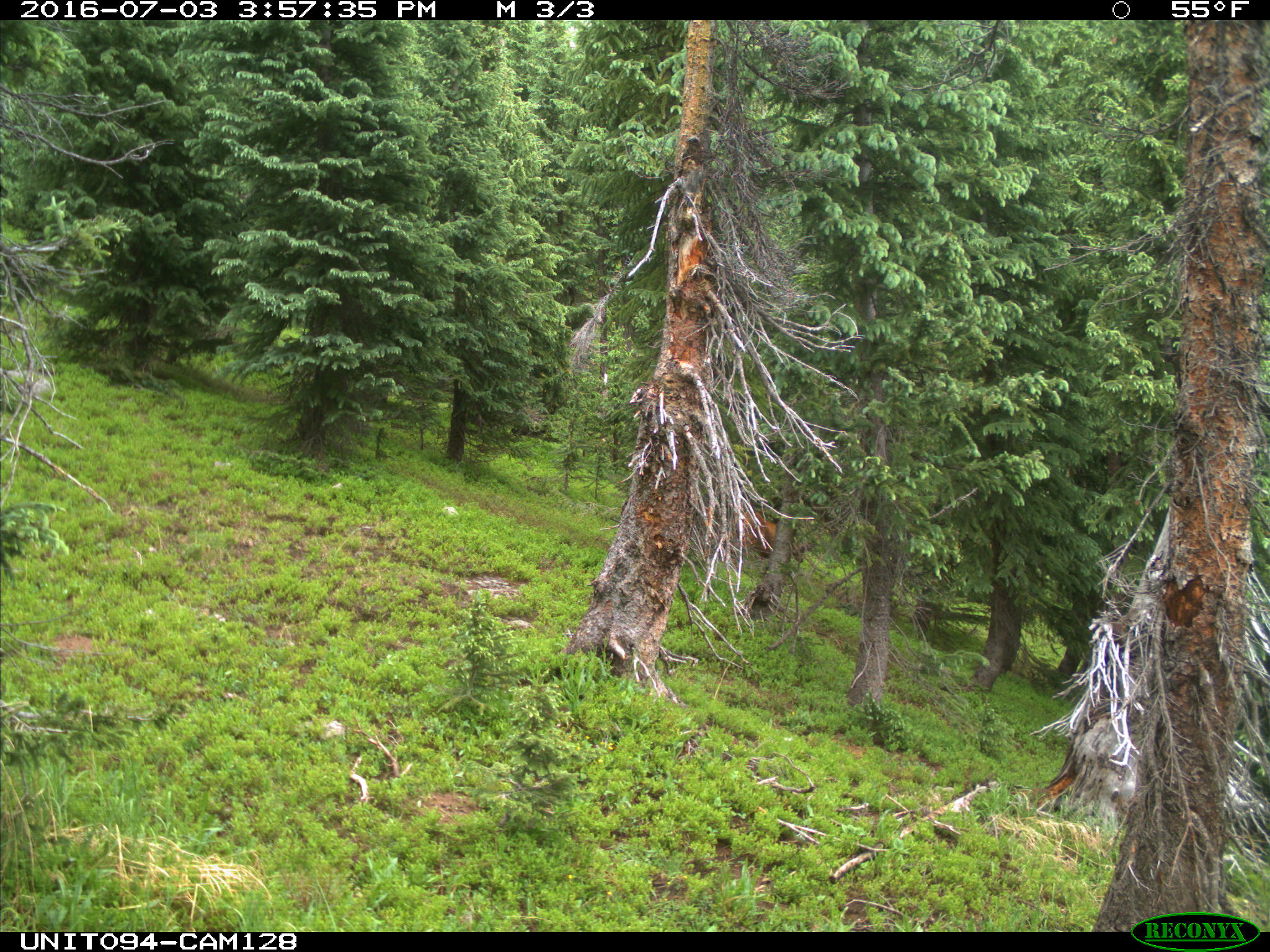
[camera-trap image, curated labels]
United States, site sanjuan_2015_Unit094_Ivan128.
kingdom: Animalia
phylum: Chordata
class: Mammalia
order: Artiodactyla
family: Cervidae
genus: Odocoileus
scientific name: Odocoileus hemionus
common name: mule deer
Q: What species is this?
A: Odocoileus hemionus (mule deer).